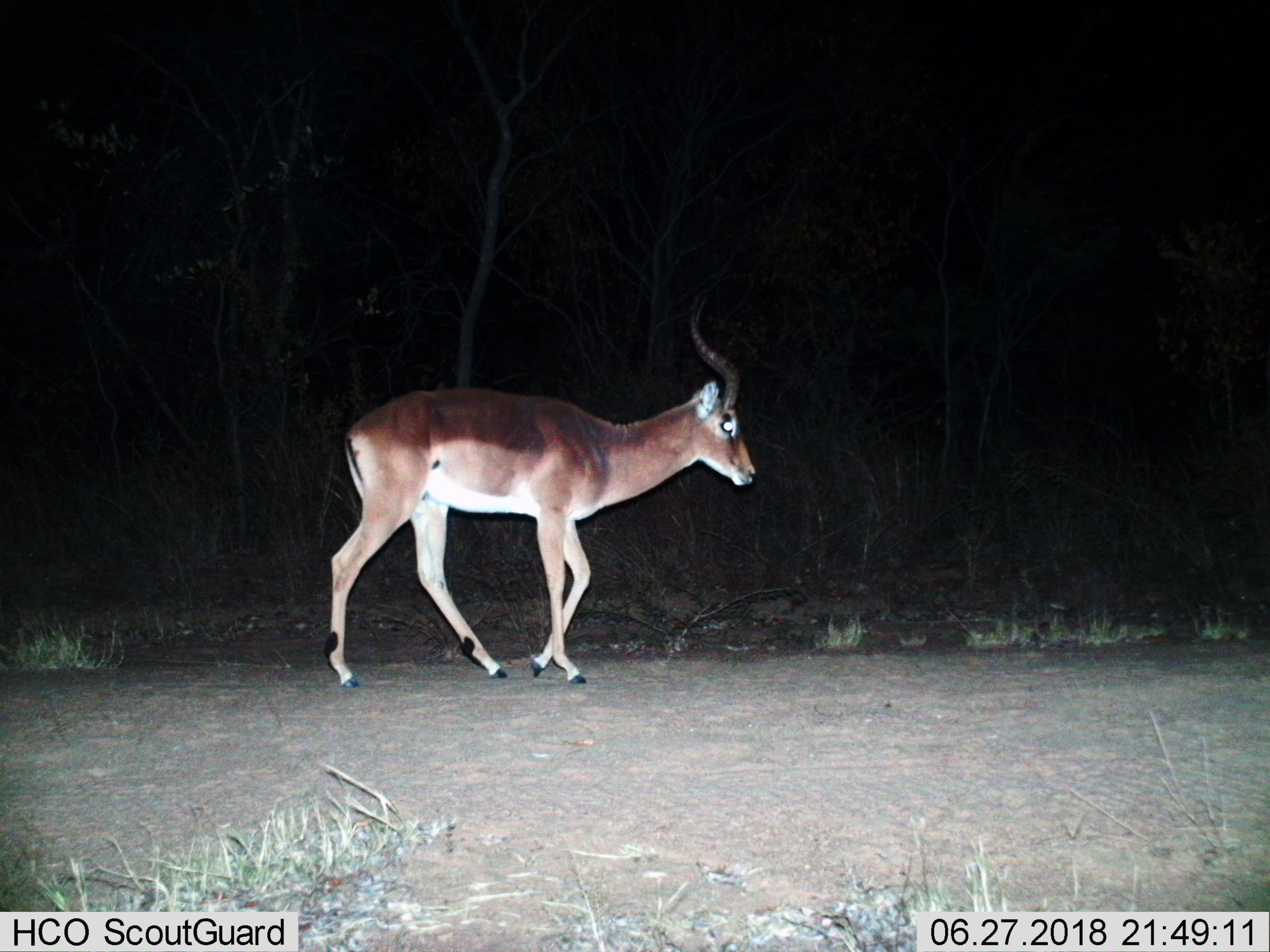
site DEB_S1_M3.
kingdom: Animalia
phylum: Chordata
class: Mammalia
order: Artiodactyla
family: Bovidae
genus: Aepyceros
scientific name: Aepyceros melampus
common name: impala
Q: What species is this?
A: Impala (Aepyceros melampus).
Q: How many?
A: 1.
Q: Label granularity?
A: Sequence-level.